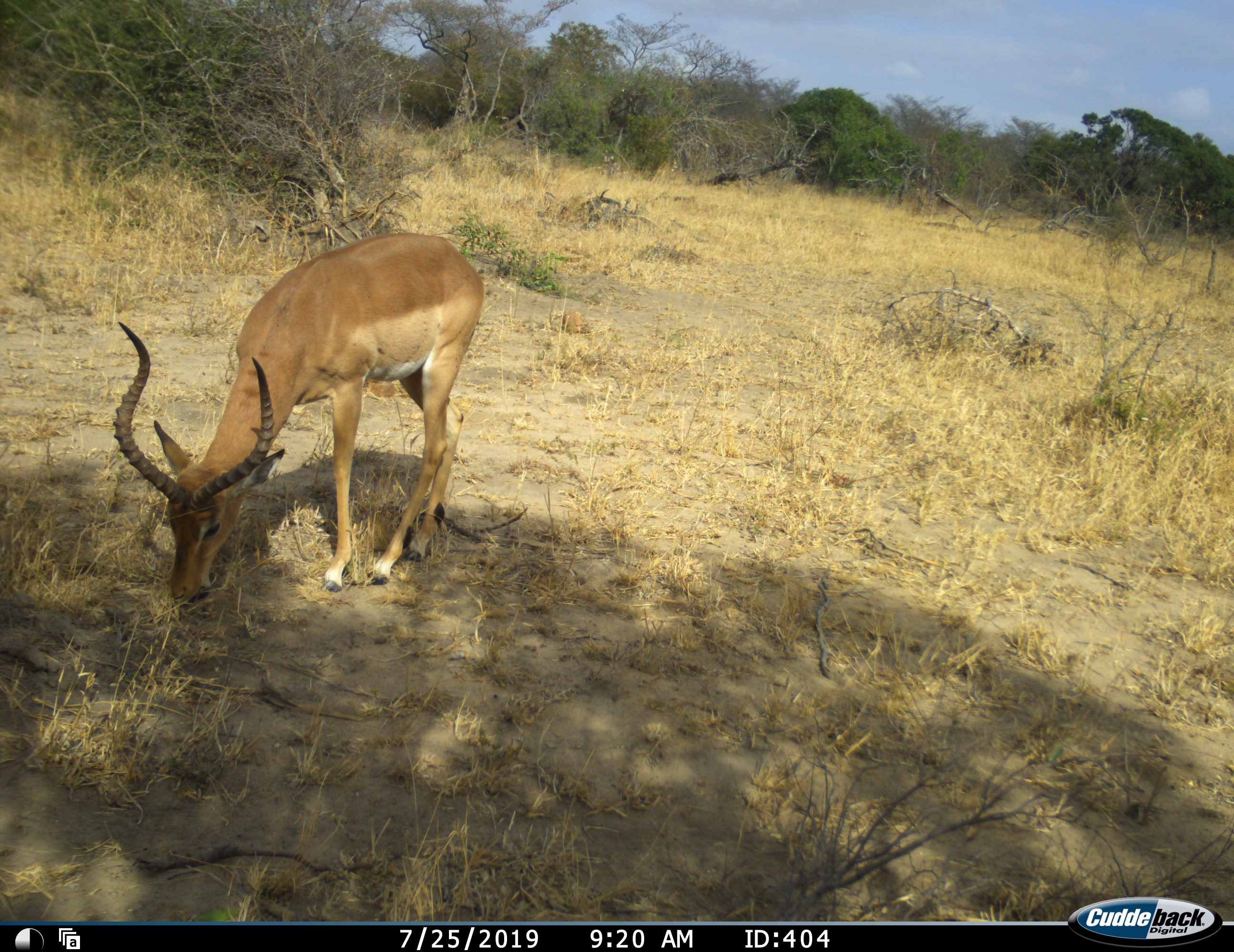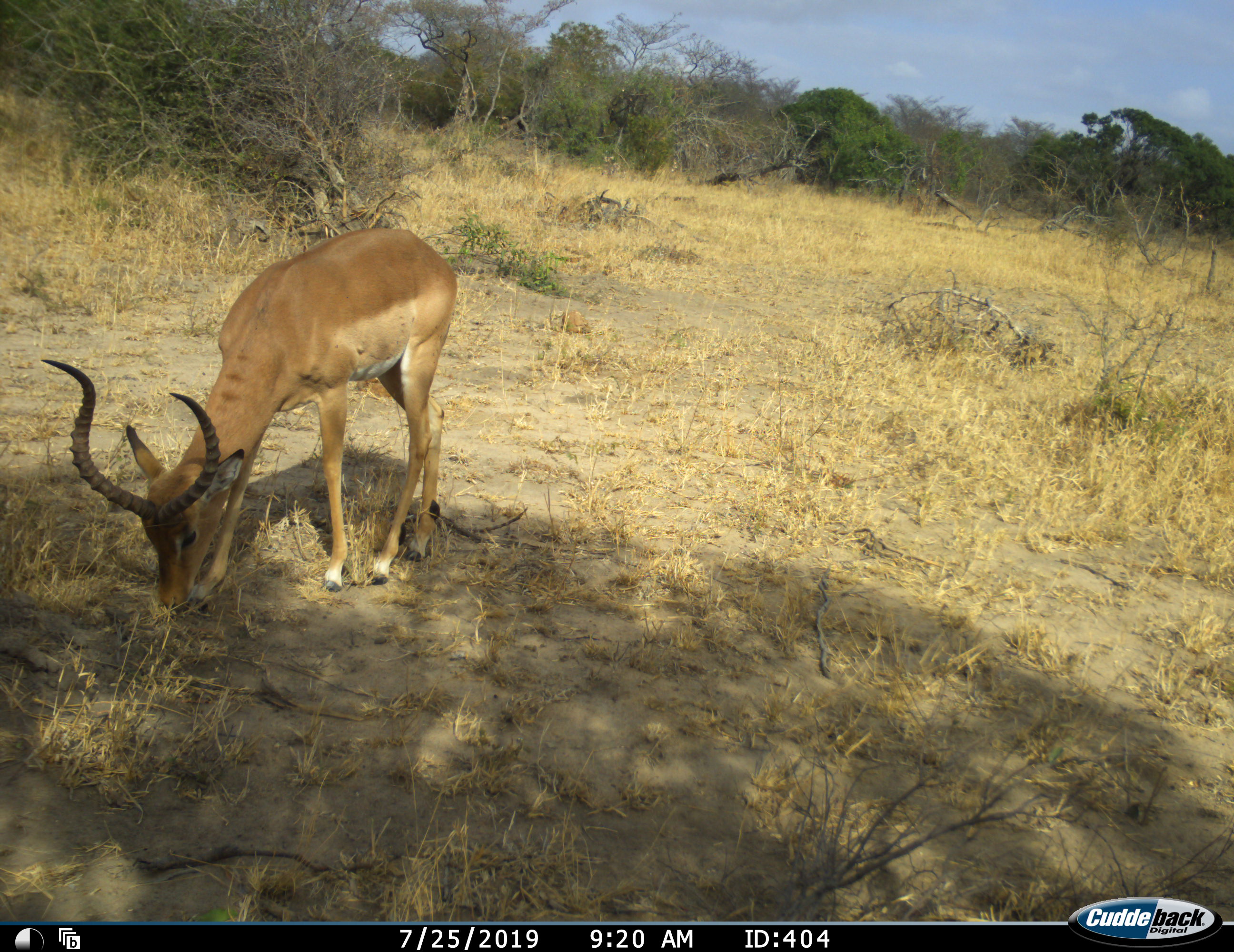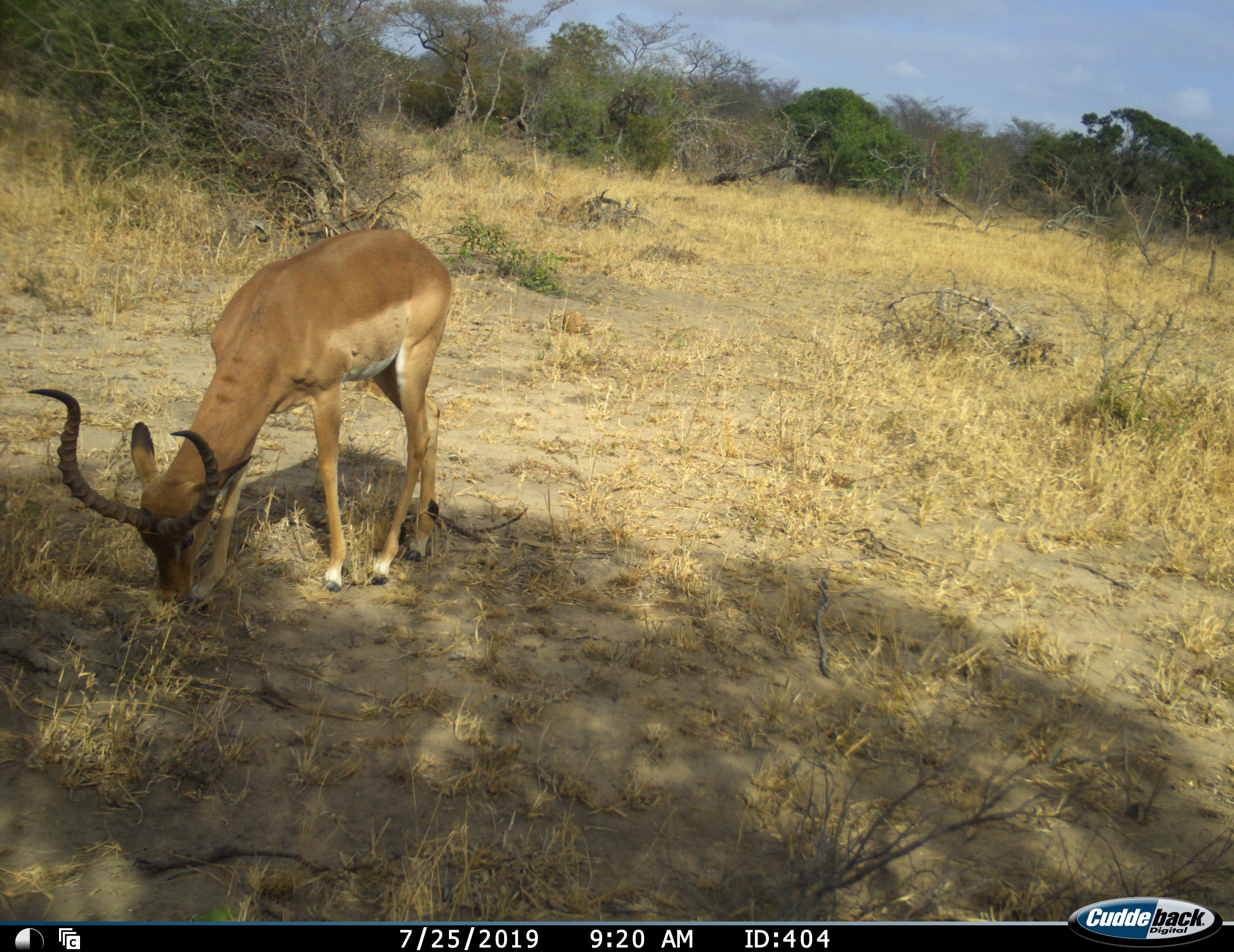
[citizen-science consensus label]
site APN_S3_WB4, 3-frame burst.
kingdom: Animalia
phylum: Chordata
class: Mammalia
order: Artiodactyla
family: Bovidae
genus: Aepyceros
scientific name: Aepyceros melampus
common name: impala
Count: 1.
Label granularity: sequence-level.